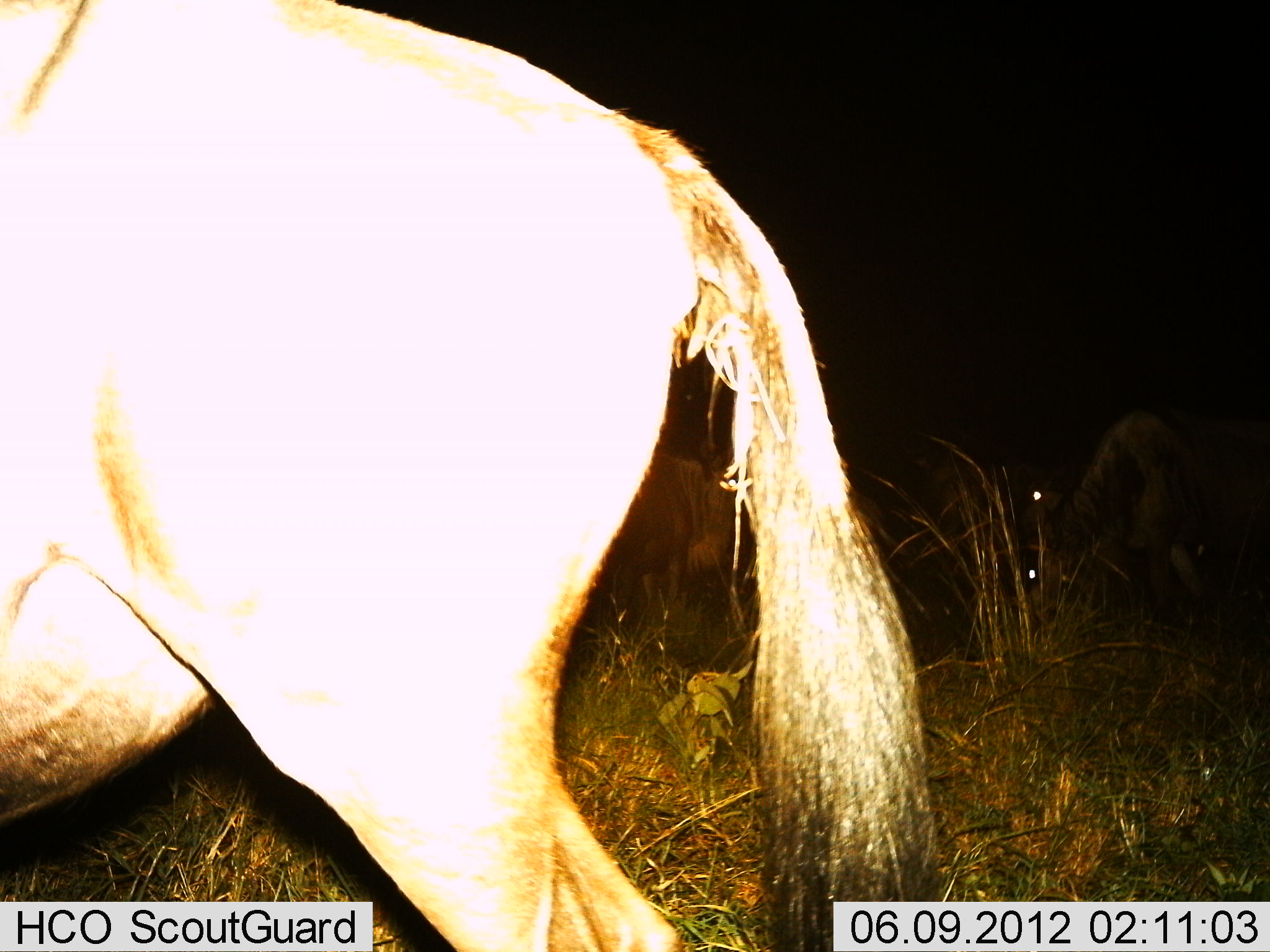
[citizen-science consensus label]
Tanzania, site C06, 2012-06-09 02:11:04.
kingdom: Animalia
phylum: Chordata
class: Mammalia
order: Artiodactyla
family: Bovidae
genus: Connochaetes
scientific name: Connochaetes taurinus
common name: blue wildebeest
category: wildebeest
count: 4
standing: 80%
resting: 0%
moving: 10%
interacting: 10%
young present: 0%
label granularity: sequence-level